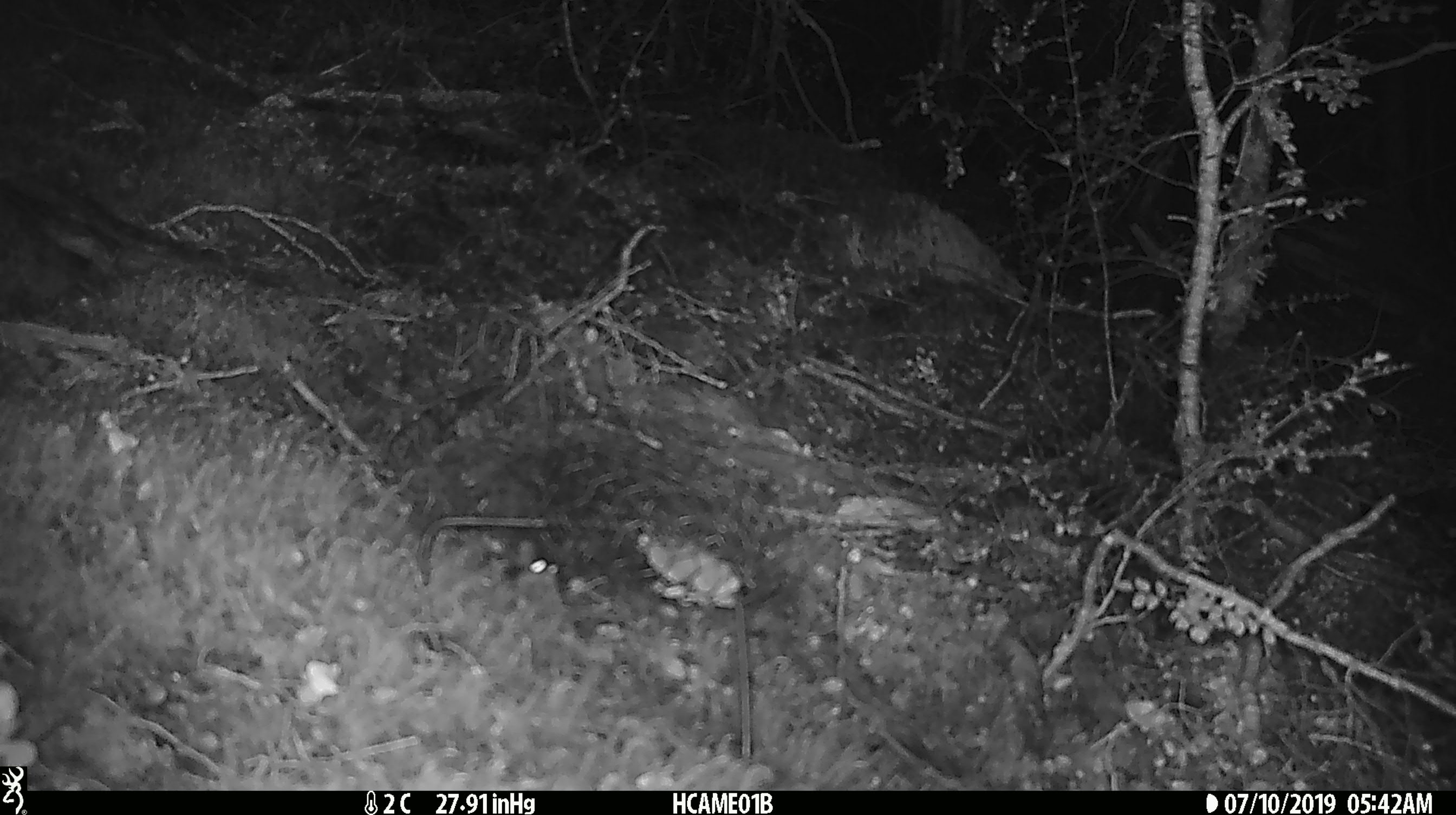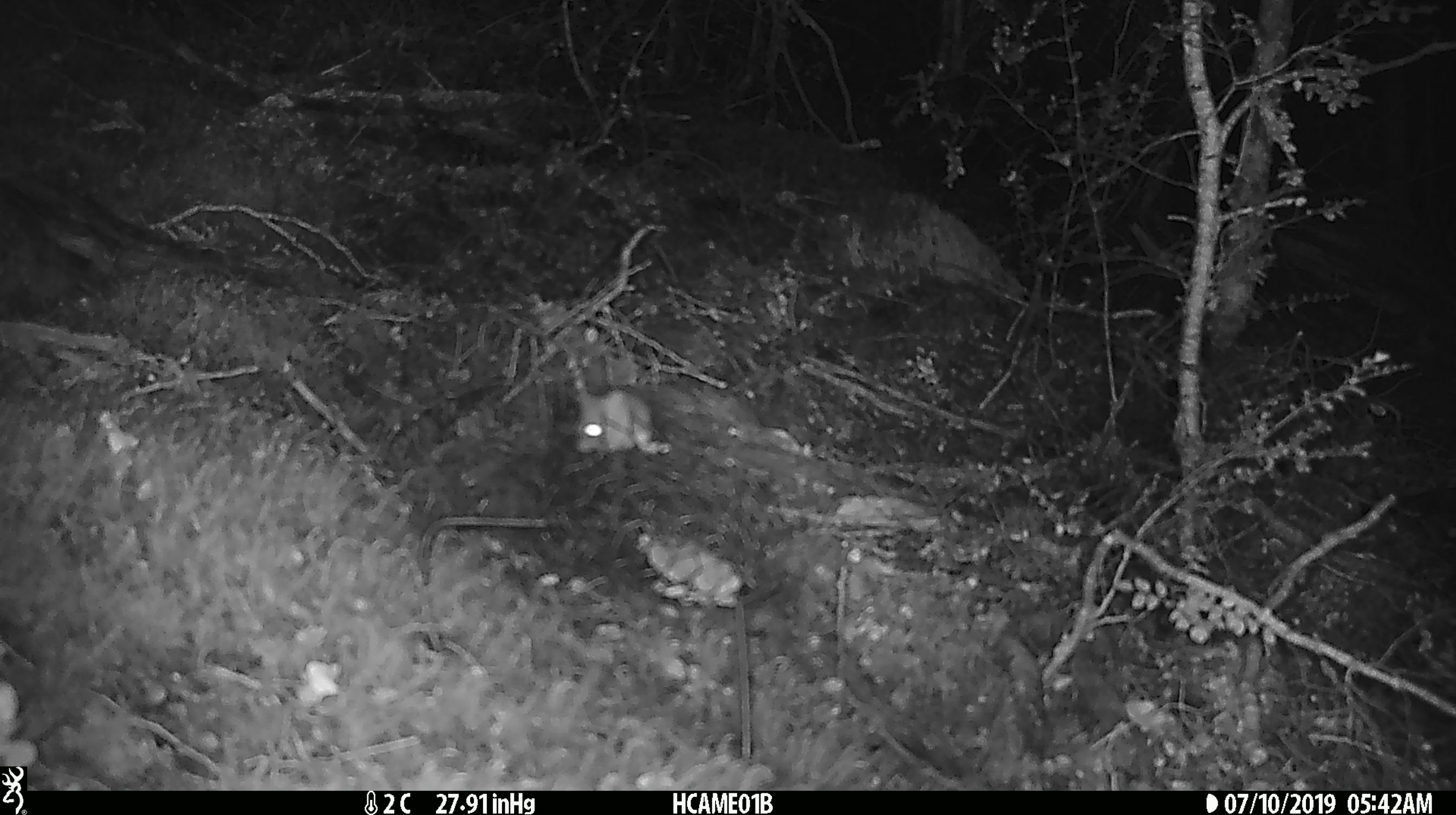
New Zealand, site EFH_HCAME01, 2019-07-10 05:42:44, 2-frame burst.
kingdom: Animalia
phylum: Chordata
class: Mammalia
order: Rodentia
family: Muridae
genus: Mus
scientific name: Mus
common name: mouse